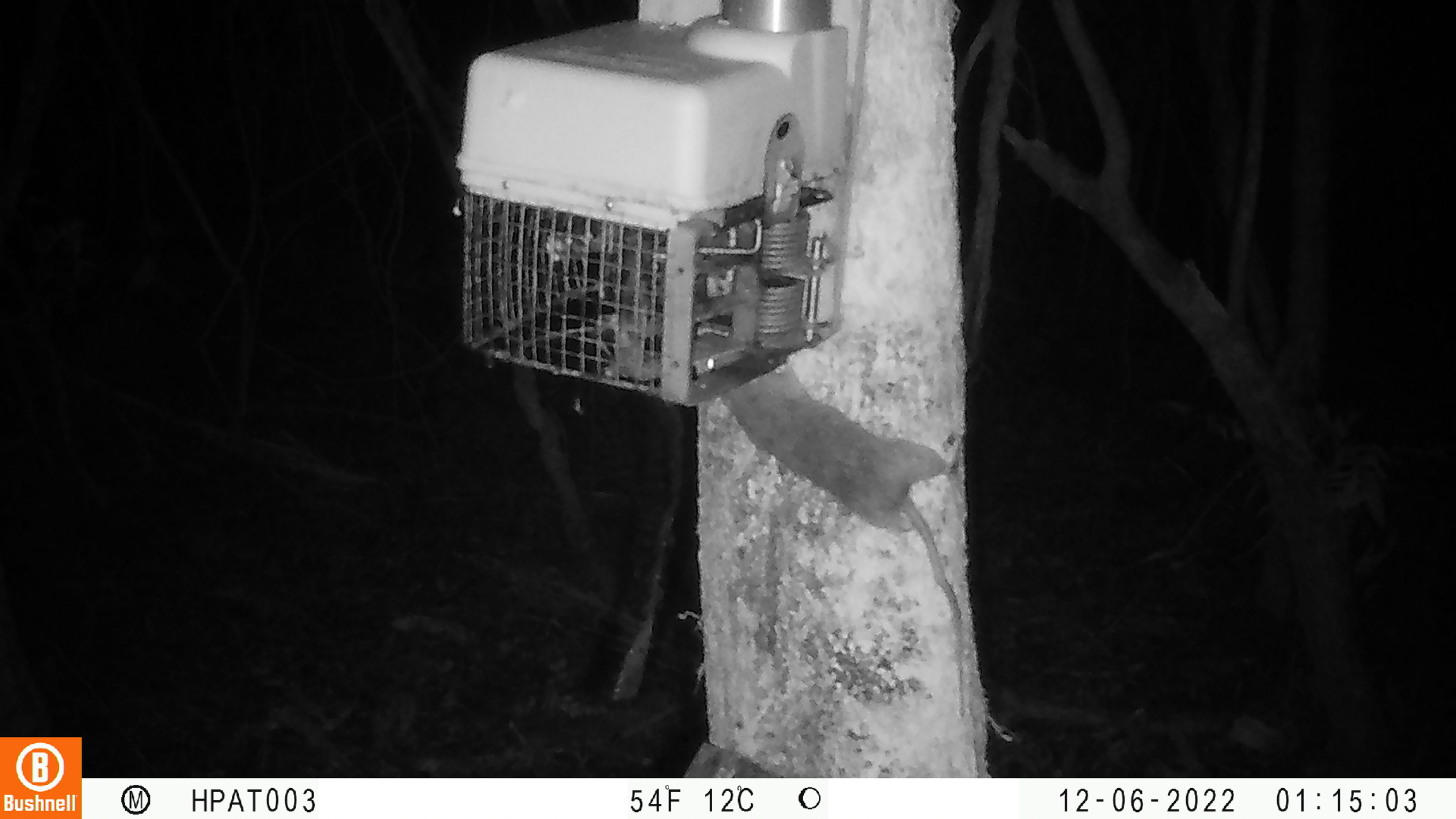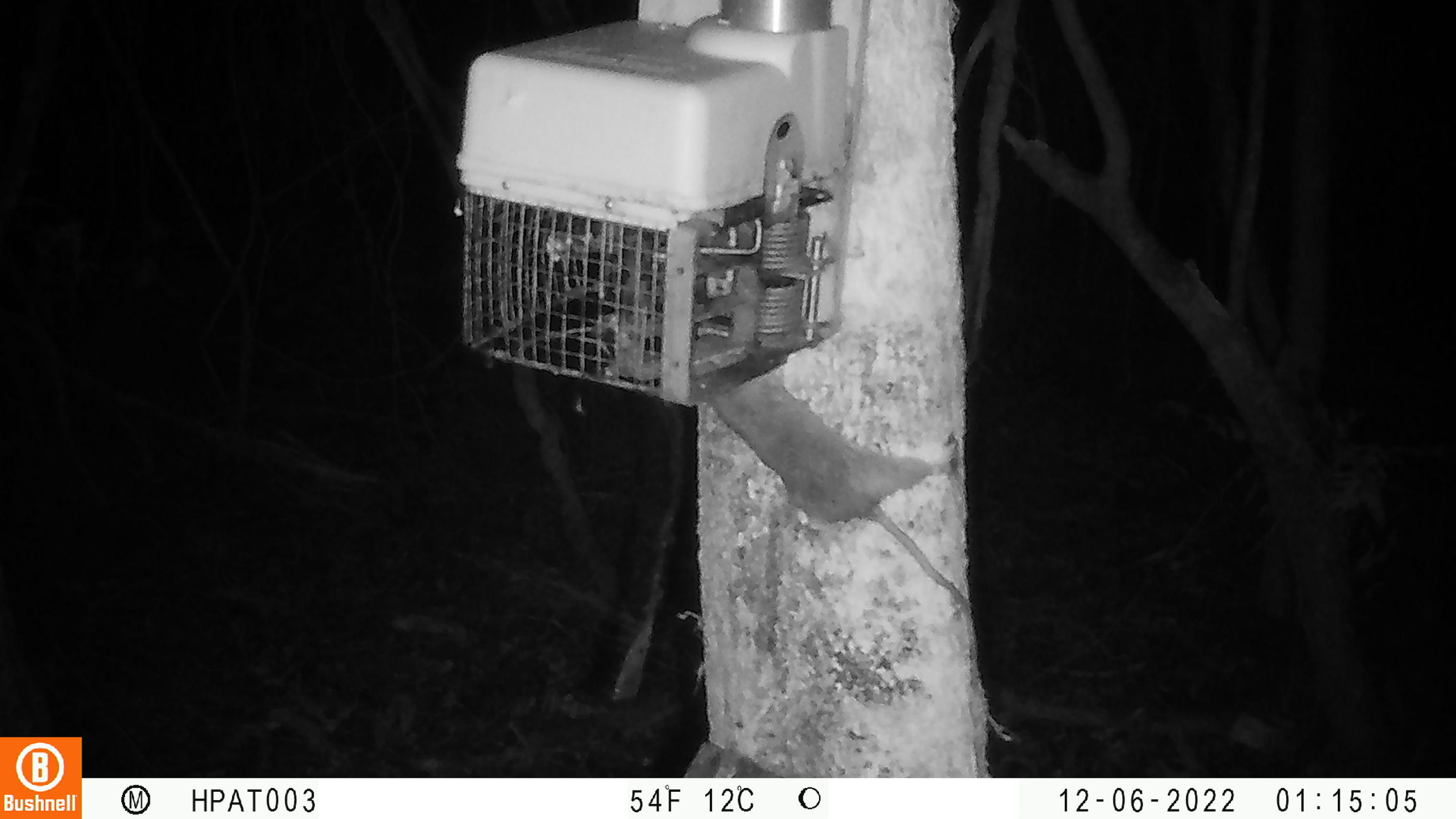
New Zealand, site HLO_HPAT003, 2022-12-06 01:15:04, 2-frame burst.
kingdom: Animalia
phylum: Chordata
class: Mammalia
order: Rodentia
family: Muridae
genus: Rattus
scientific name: Rattus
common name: rat